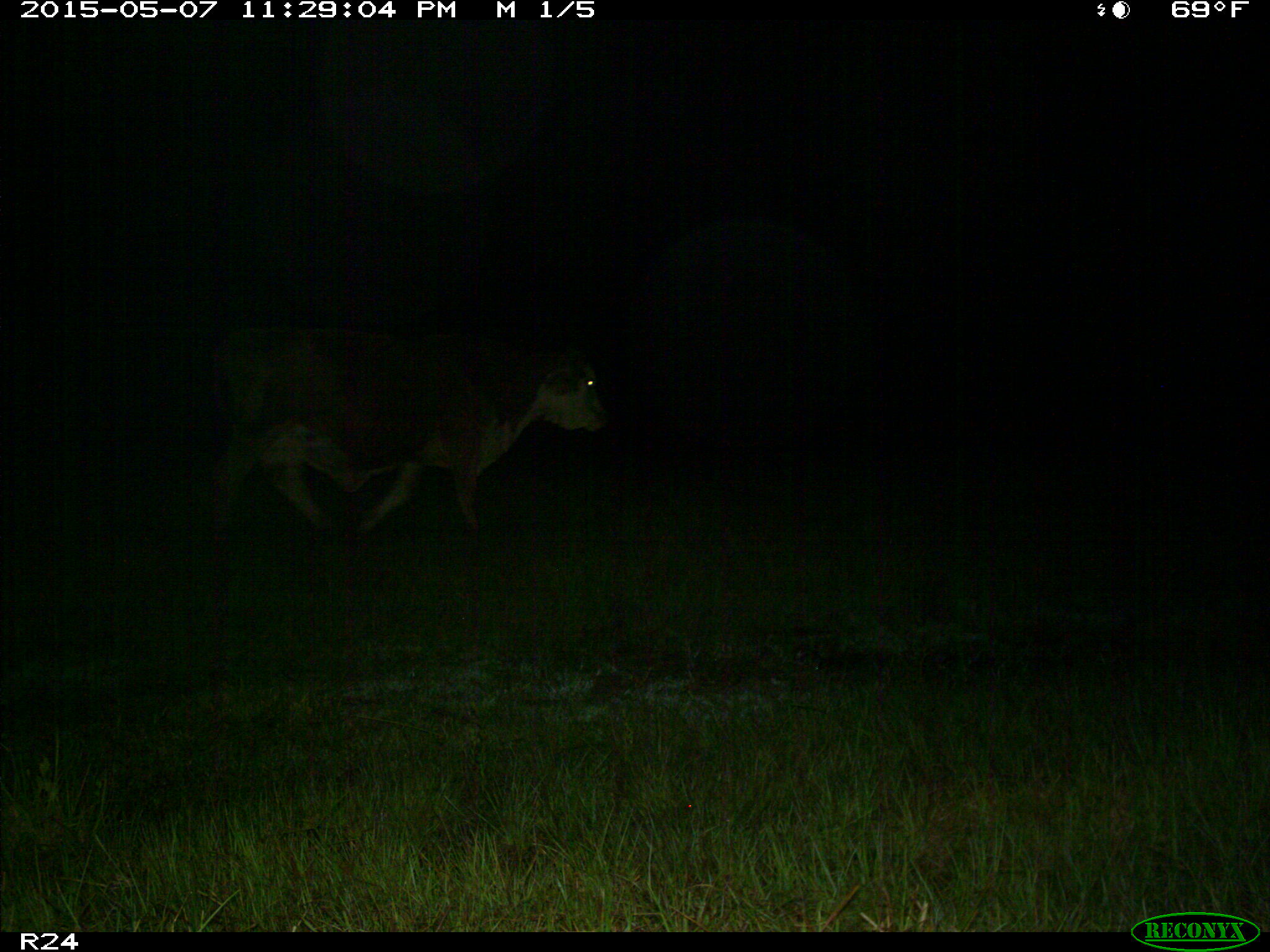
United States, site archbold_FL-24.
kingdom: Animalia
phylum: Chordata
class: Mammalia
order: Artiodactyla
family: Bovidae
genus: Bos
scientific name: Bos taurus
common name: domestic cow